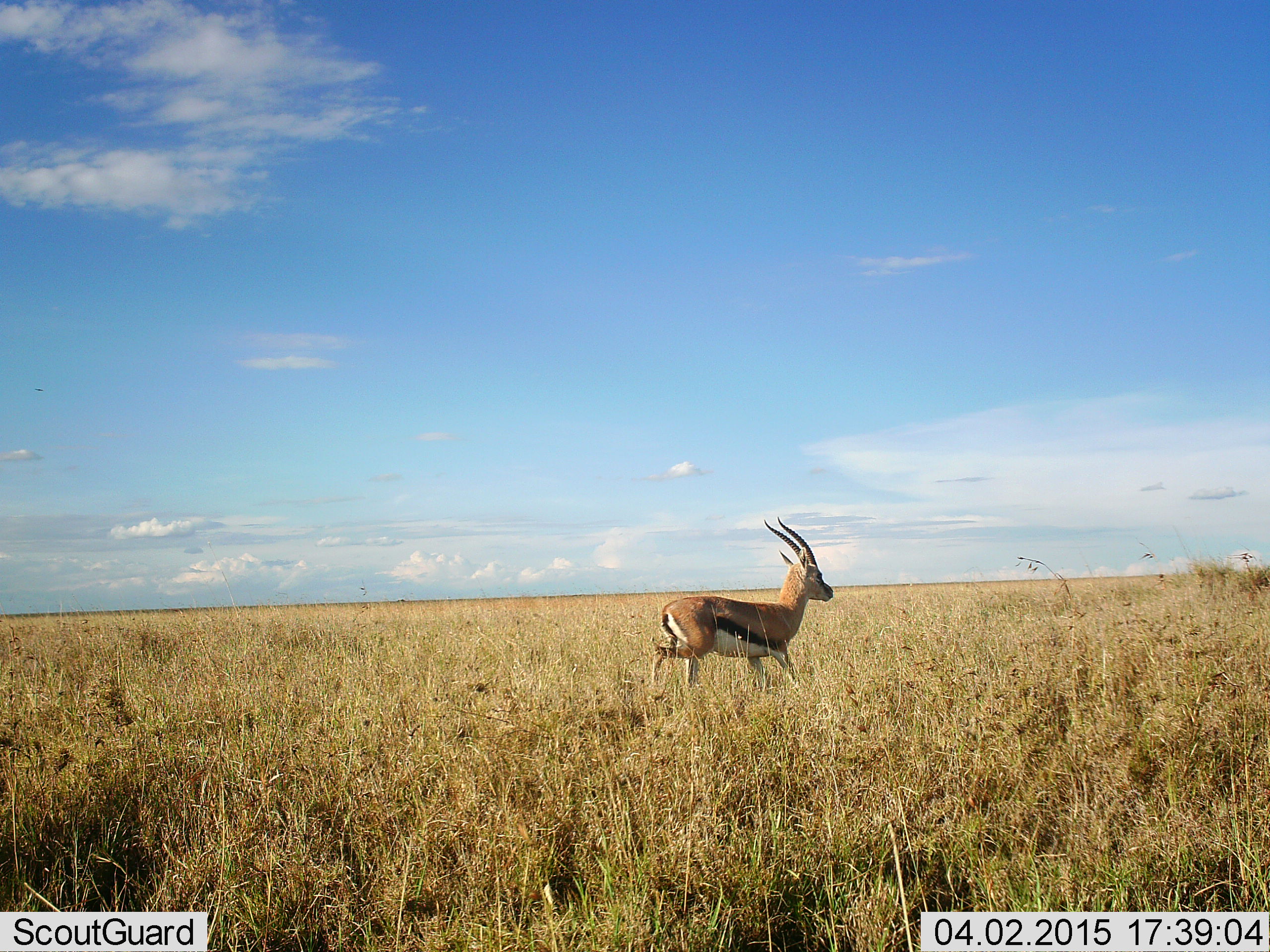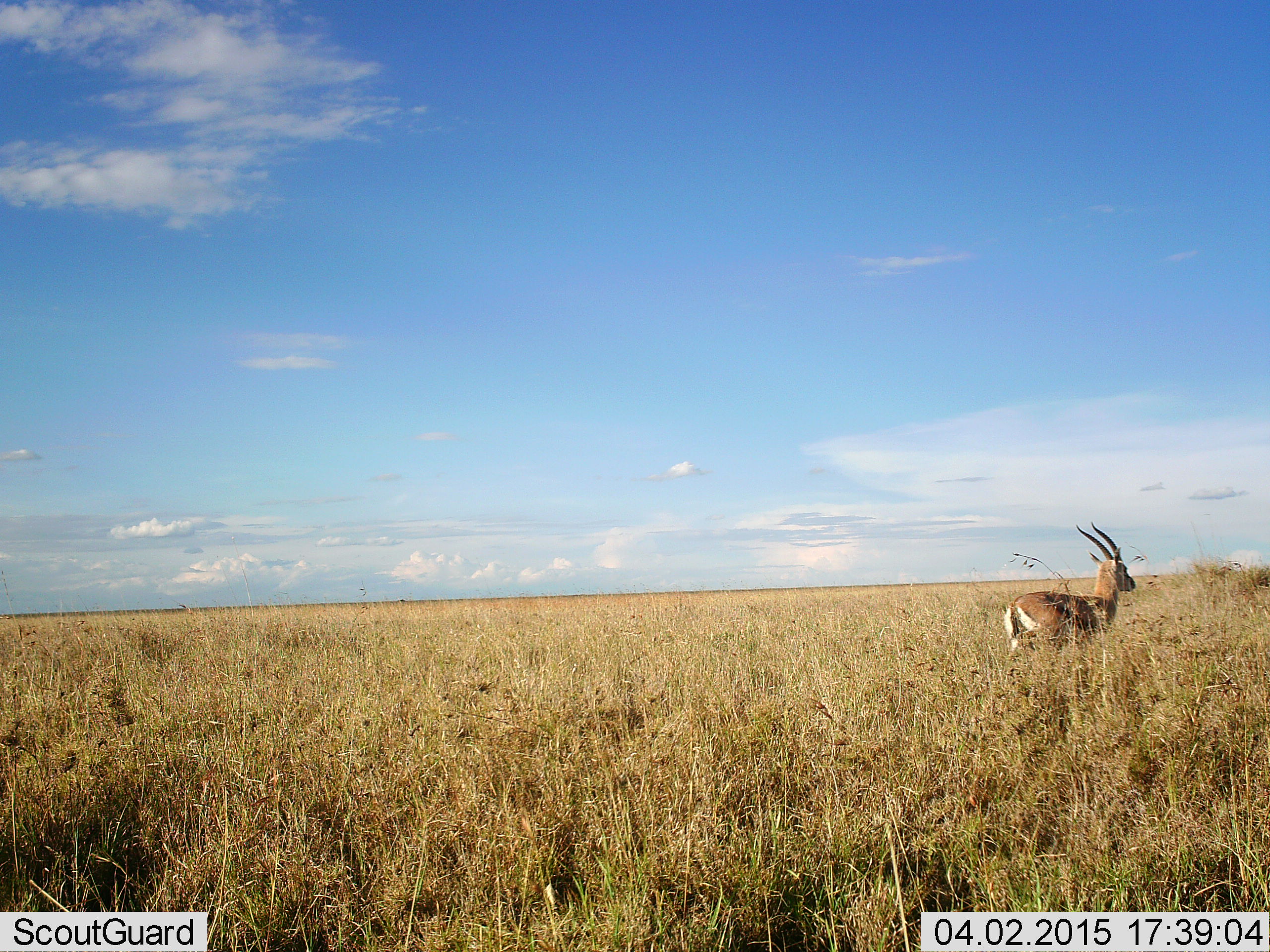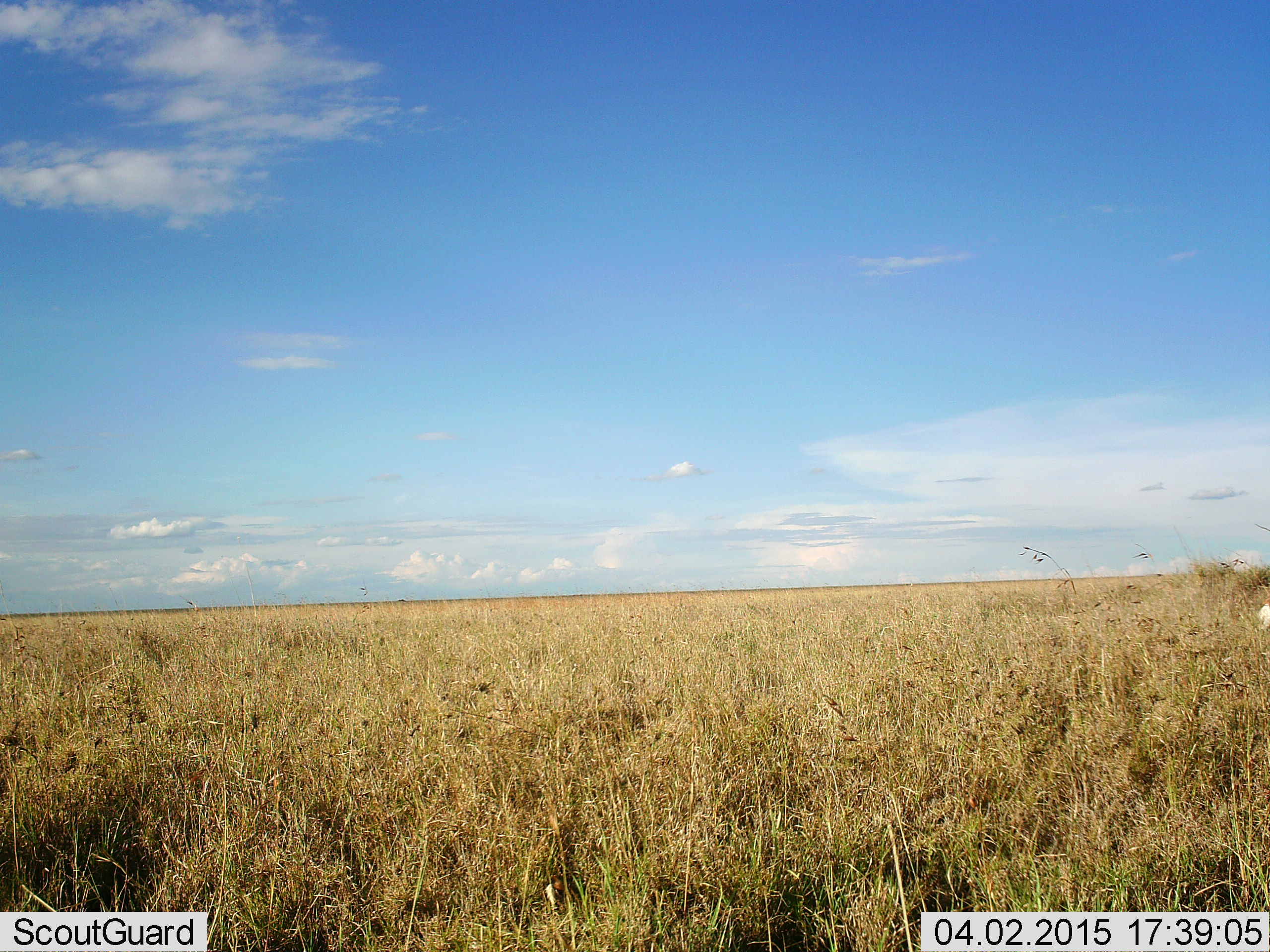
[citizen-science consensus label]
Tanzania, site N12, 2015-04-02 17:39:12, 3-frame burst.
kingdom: Animalia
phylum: Chordata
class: Mammalia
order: Artiodactyla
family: Bovidae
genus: Eudorcas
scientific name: Eudorcas thomsonii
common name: thomson's gazelle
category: gazellethomsons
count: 1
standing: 30%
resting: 0%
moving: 80%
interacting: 0%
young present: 0%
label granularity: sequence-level